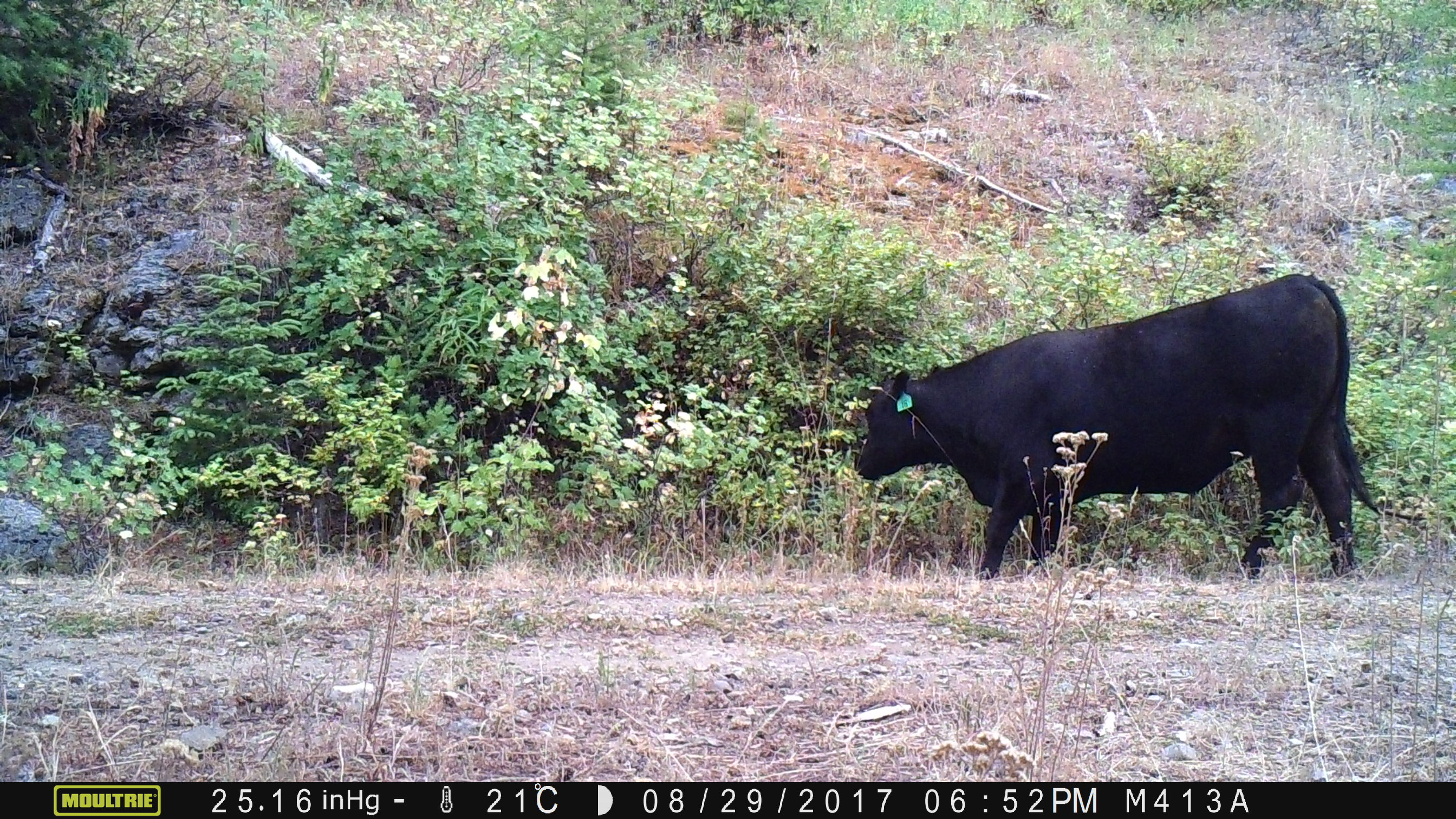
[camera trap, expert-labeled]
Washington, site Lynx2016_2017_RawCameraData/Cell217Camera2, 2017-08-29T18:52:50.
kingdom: Animalia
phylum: Chordata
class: Mammalia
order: Artiodactyla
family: Bovidae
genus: Bos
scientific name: Bos taurus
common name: domestic cattle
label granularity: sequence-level